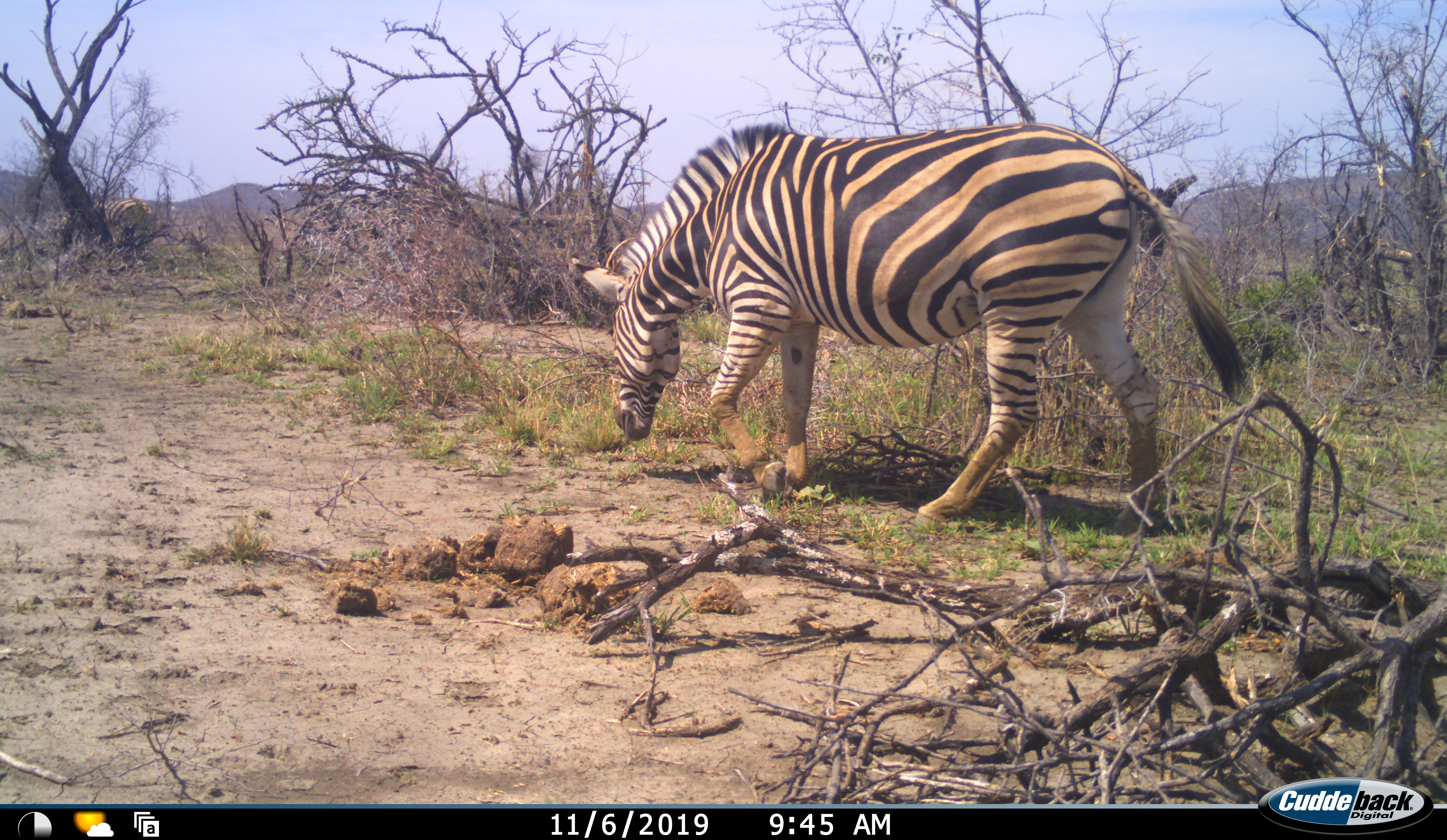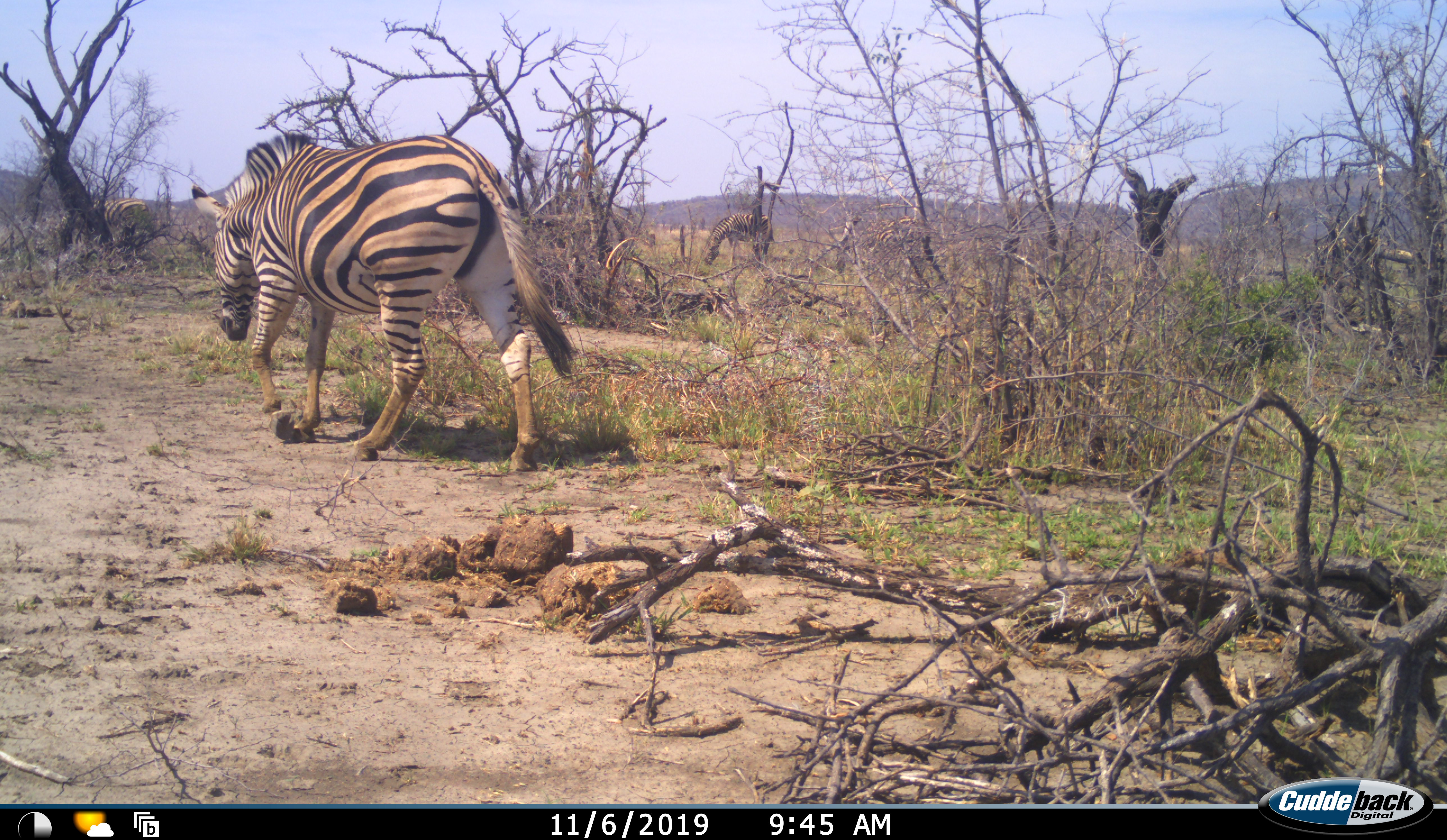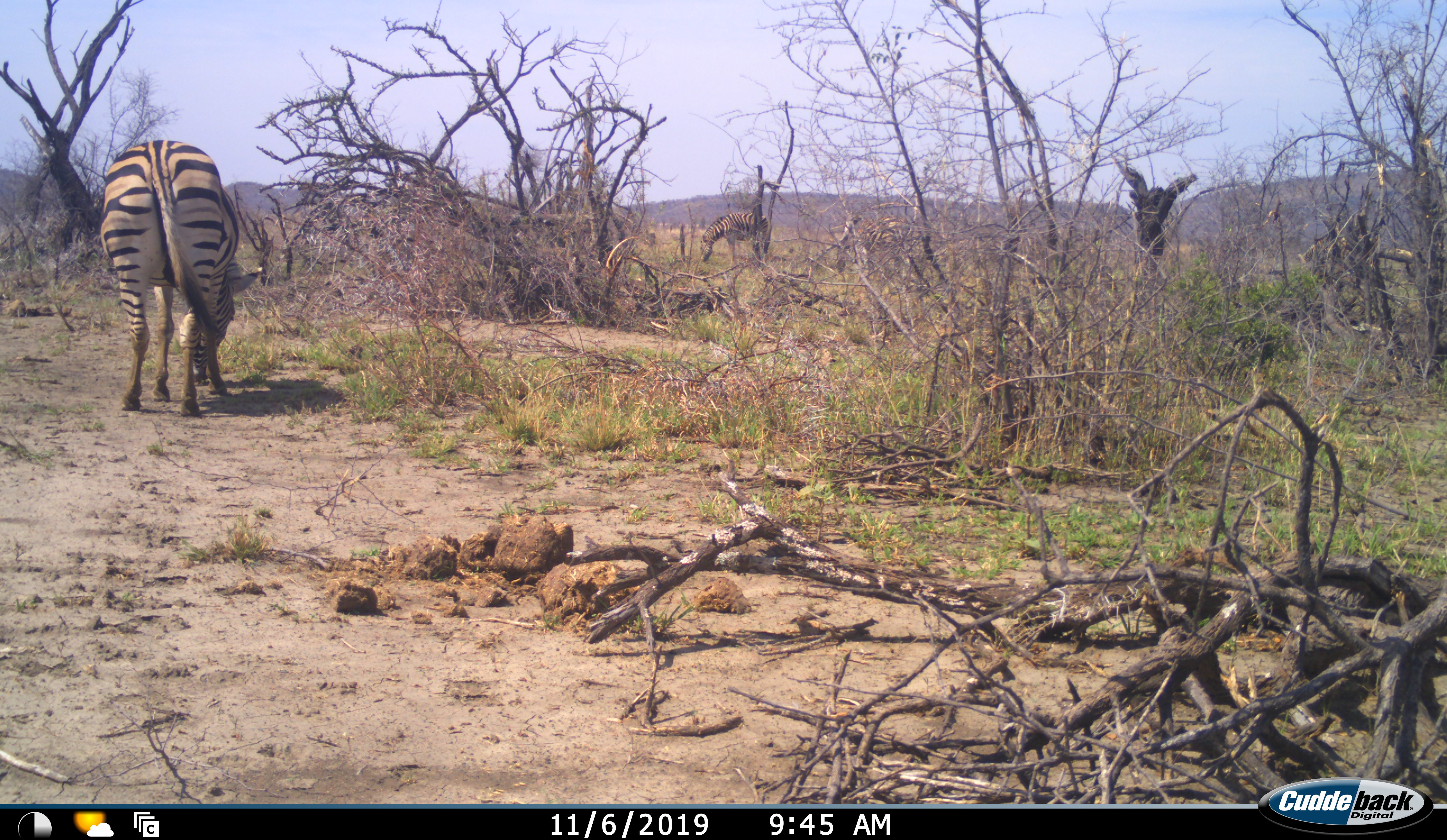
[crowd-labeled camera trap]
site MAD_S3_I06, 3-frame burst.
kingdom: Animalia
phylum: Chordata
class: Mammalia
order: Perissodactyla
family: Equidae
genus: Equus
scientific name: Equus quagga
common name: plains zebra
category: zebraplains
Zebraplains (plains zebra) (Equus quagga), count 2. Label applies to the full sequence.